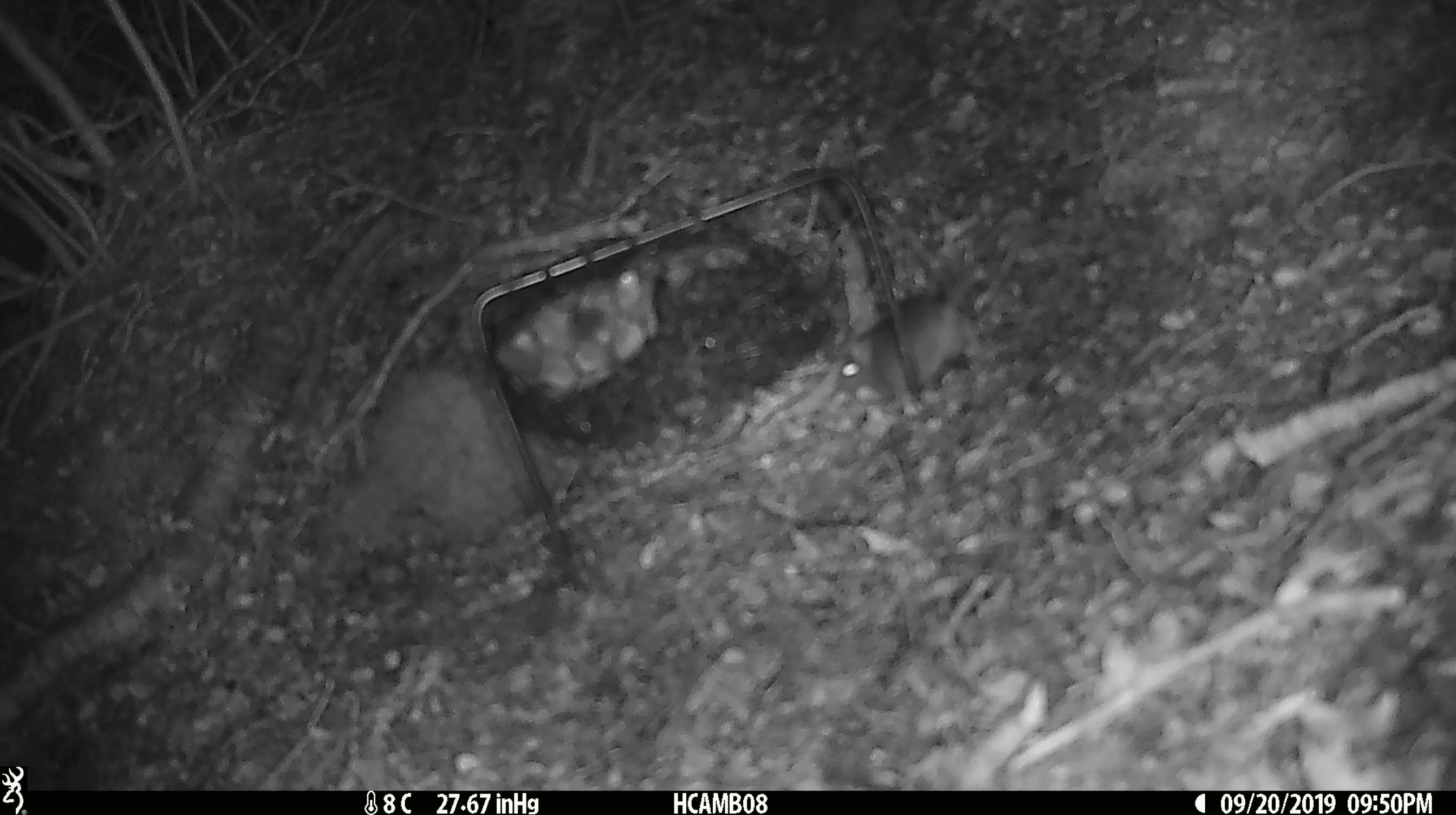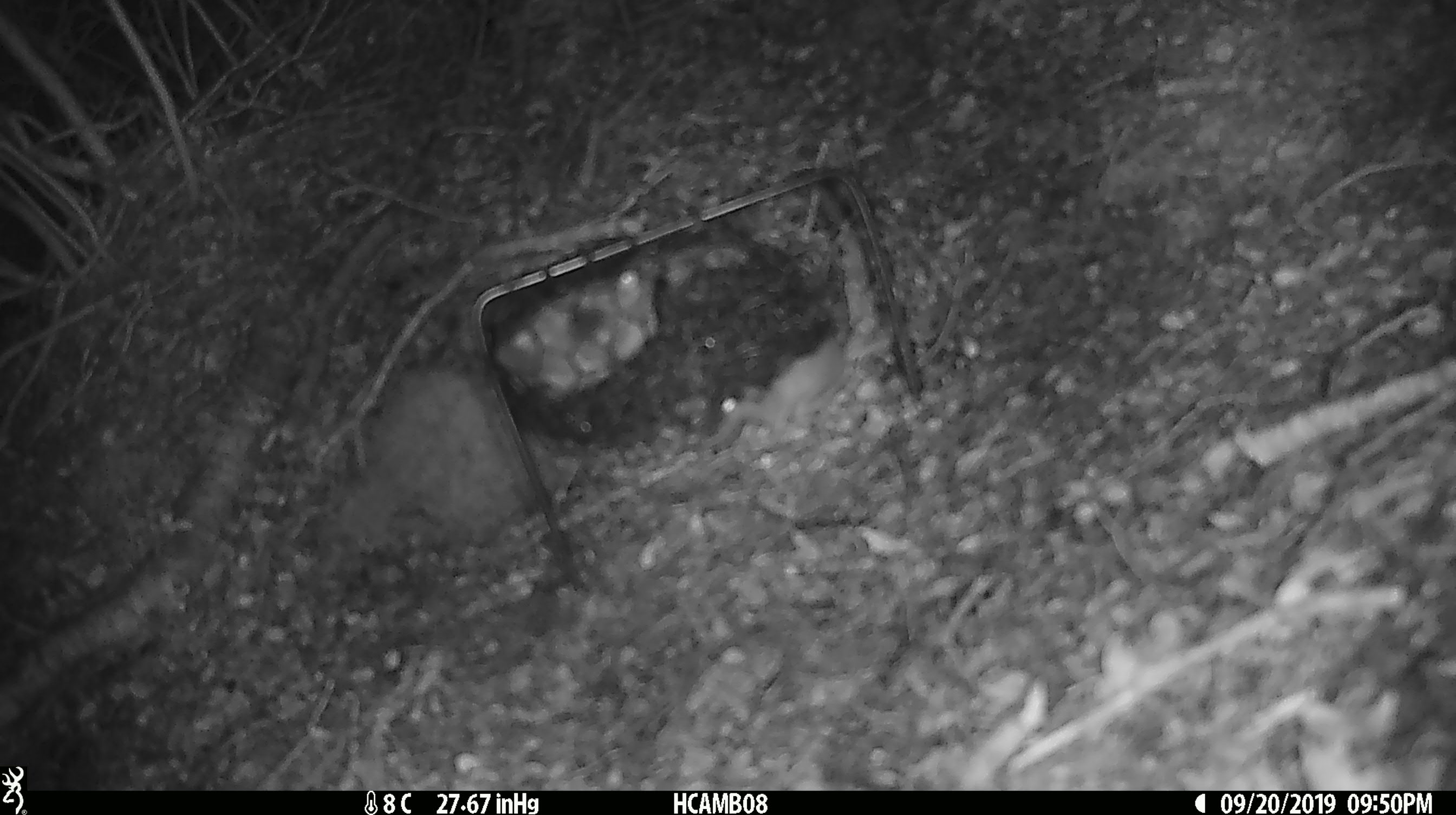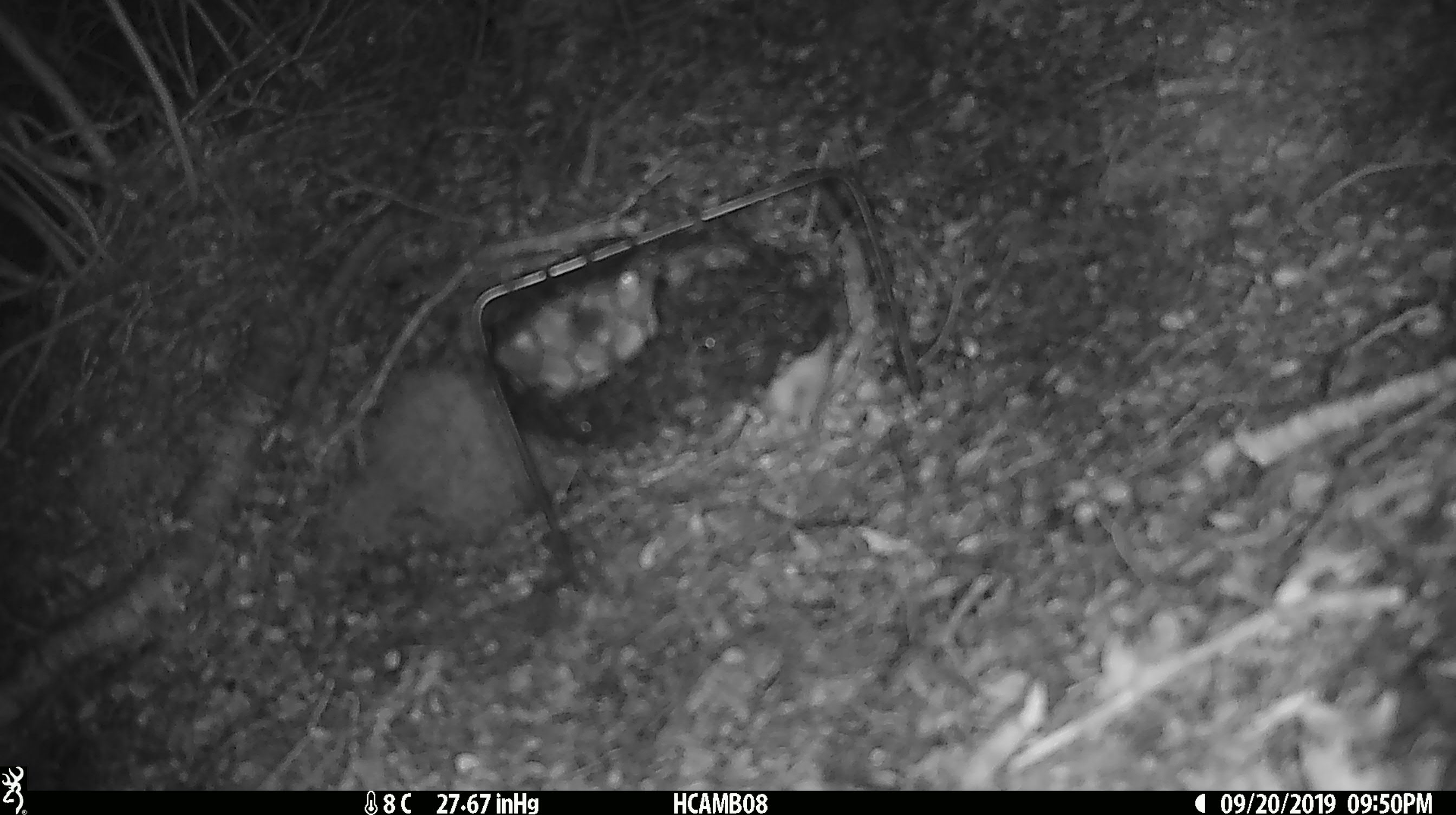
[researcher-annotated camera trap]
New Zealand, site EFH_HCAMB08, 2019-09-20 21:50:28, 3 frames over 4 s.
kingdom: Animalia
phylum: Chordata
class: Mammalia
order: Rodentia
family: Muridae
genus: Mus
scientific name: Mus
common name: mouse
Mouse (Mus).